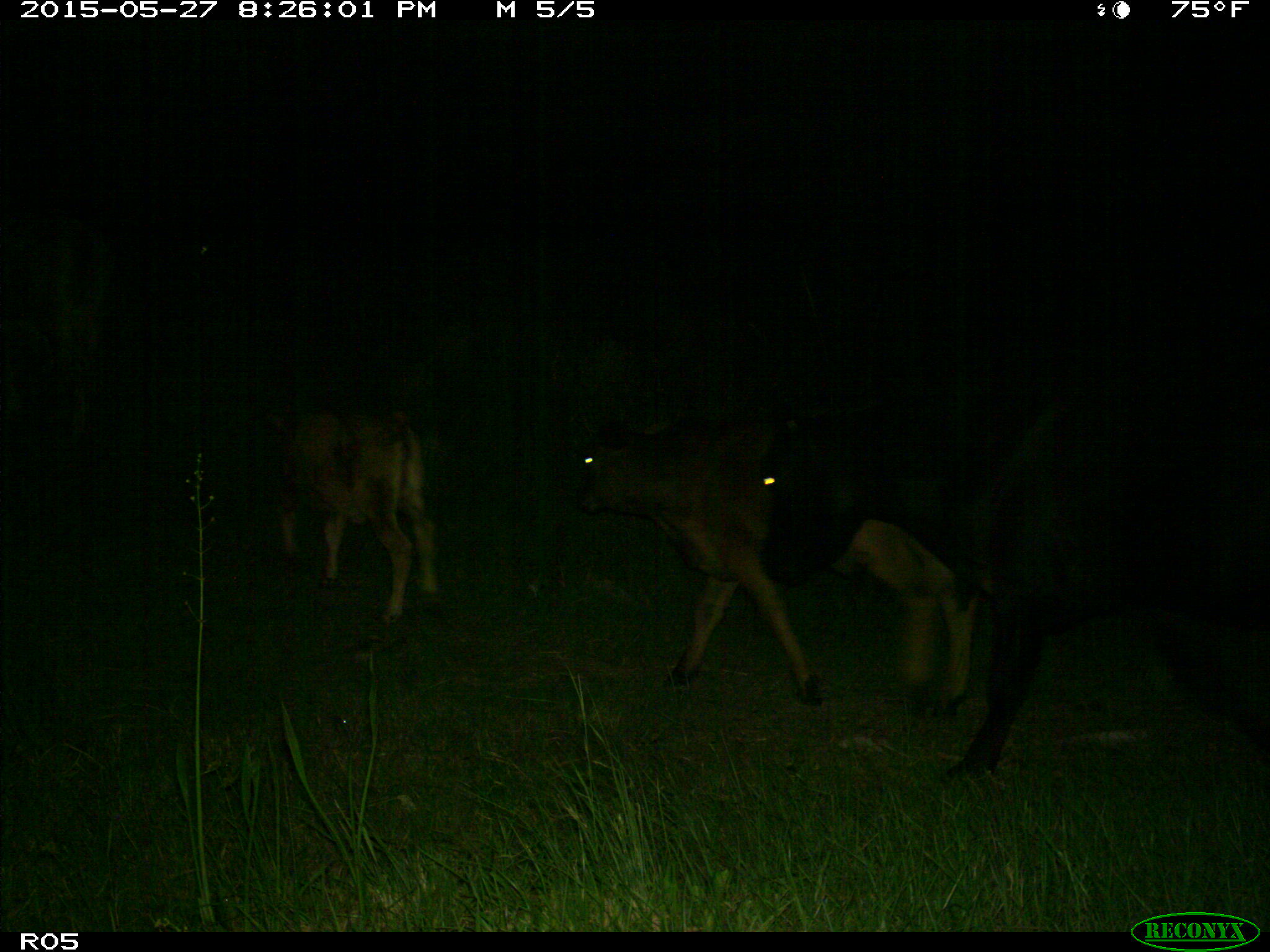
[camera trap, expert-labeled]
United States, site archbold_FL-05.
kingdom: Animalia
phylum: Chordata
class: Mammalia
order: Artiodactyla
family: Bovidae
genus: Bos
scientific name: Bos taurus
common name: domestic cow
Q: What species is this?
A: Bos taurus (domestic cow).